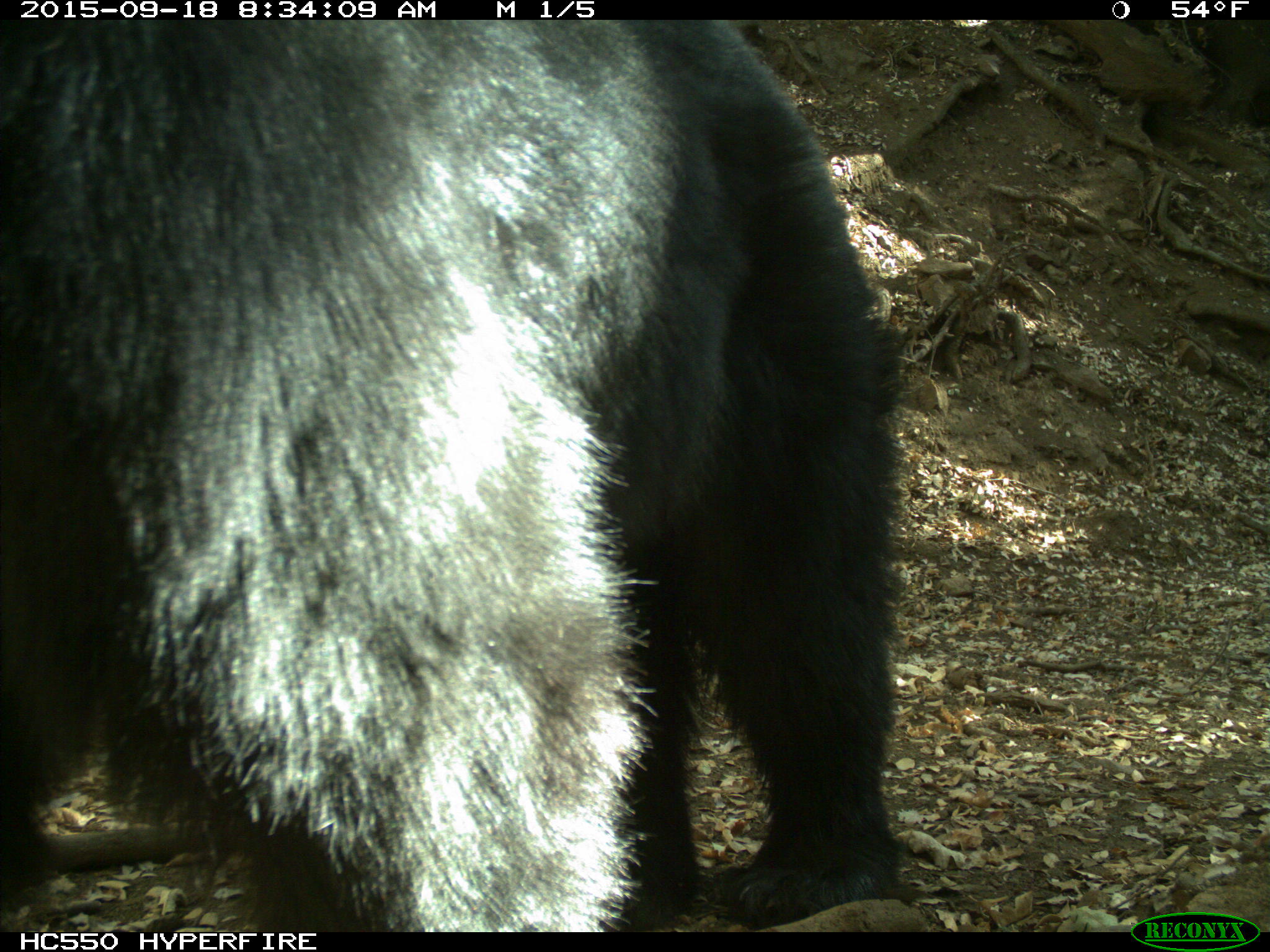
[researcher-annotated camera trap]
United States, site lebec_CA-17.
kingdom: Animalia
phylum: Chordata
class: Mammalia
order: Carnivora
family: Ursidae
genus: Ursus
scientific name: Ursus americanus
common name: american black bear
Ursus americanus (american black bear).